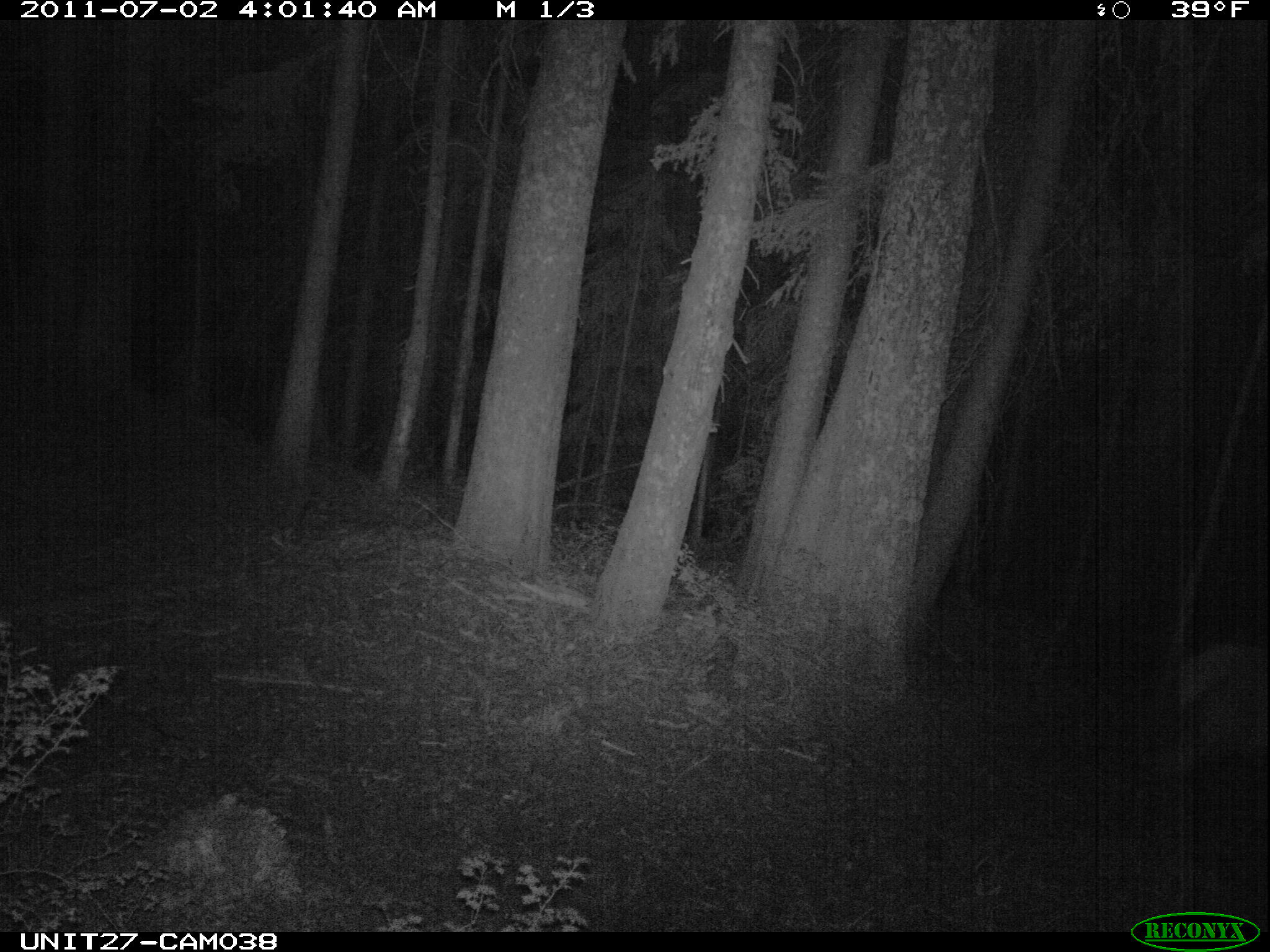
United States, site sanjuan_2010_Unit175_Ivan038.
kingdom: Animalia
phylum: Chordata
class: Mammalia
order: Artiodactyla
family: Cervidae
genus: Cervus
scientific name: Cervus elaphus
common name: red deer